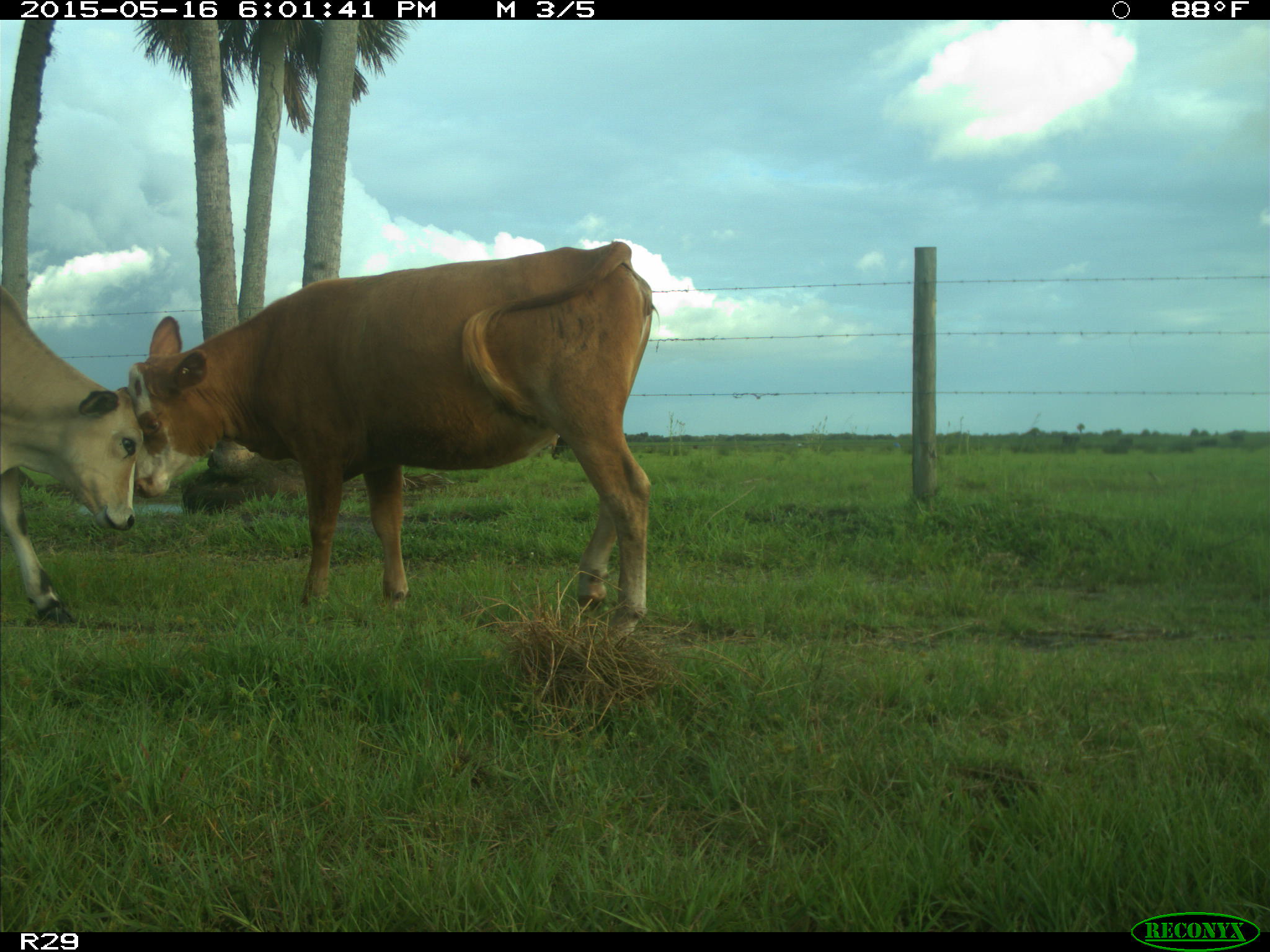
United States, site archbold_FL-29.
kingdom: Animalia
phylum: Chordata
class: Mammalia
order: Artiodactyla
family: Bovidae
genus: Bos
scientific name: Bos taurus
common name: domestic cow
Bos taurus (domestic cow).